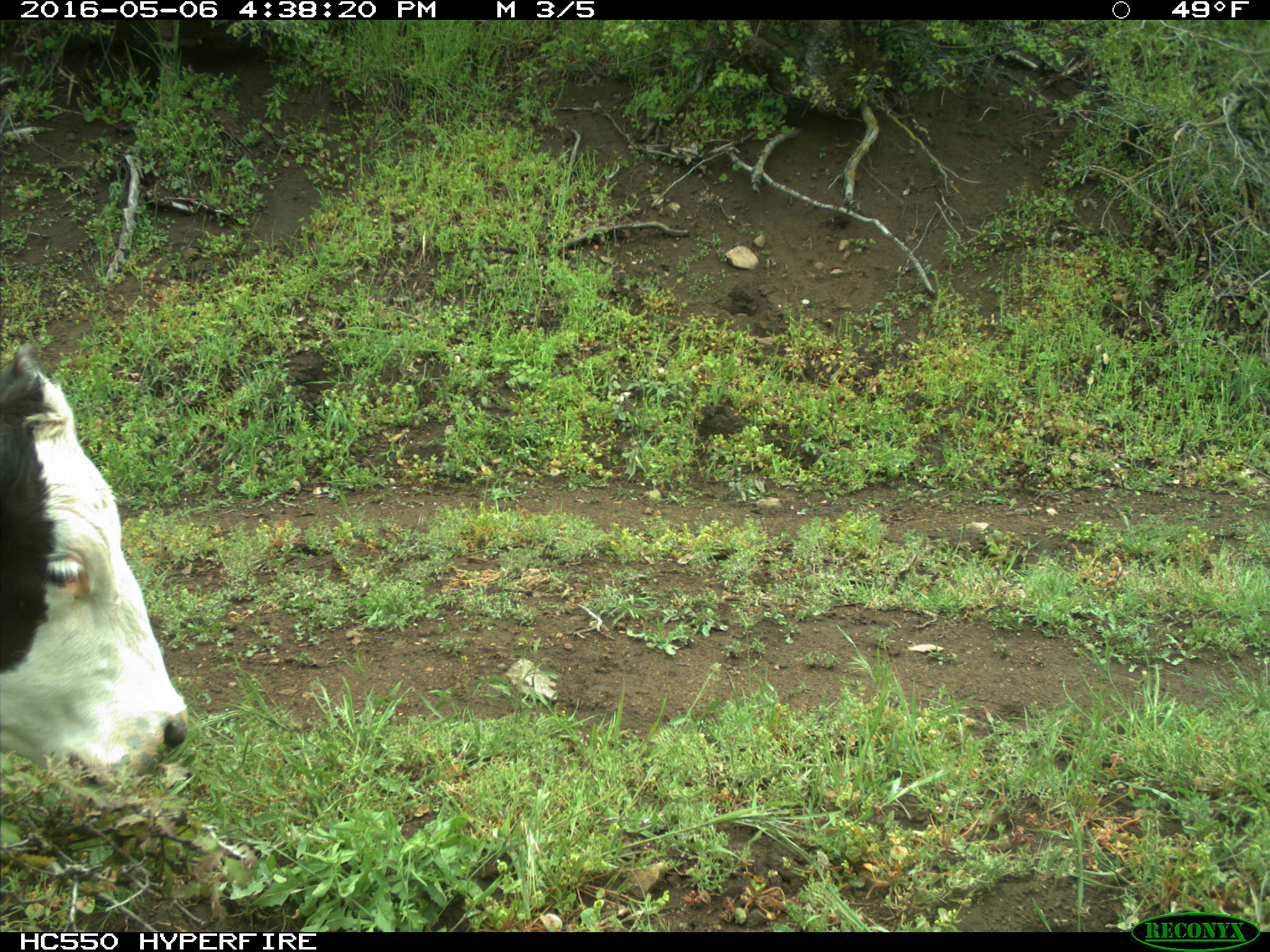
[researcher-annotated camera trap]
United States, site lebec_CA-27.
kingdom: Animalia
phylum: Chordata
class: Mammalia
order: Artiodactyla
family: Bovidae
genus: Bos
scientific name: Bos taurus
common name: domestic cow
Bos taurus (domestic cow).